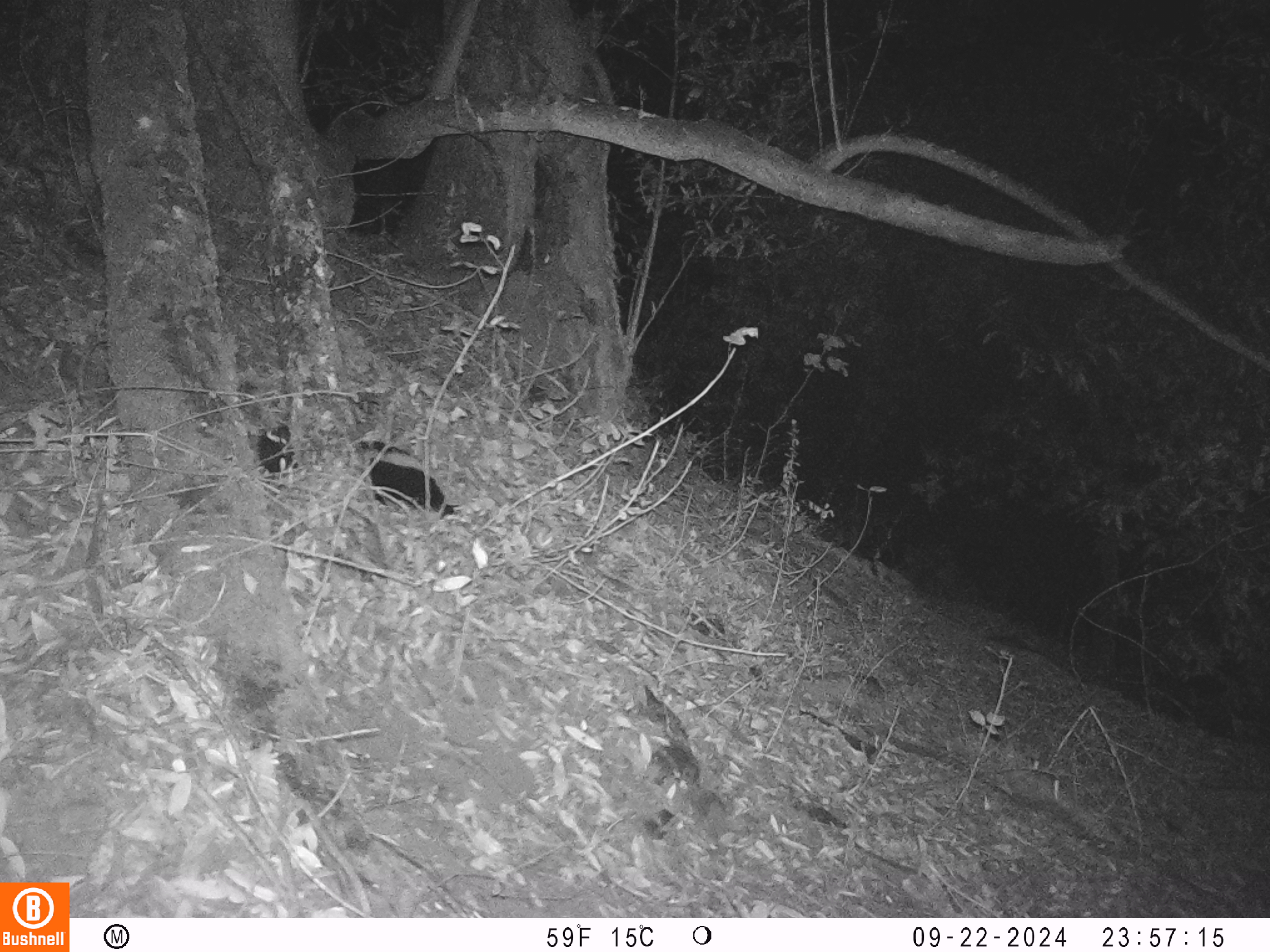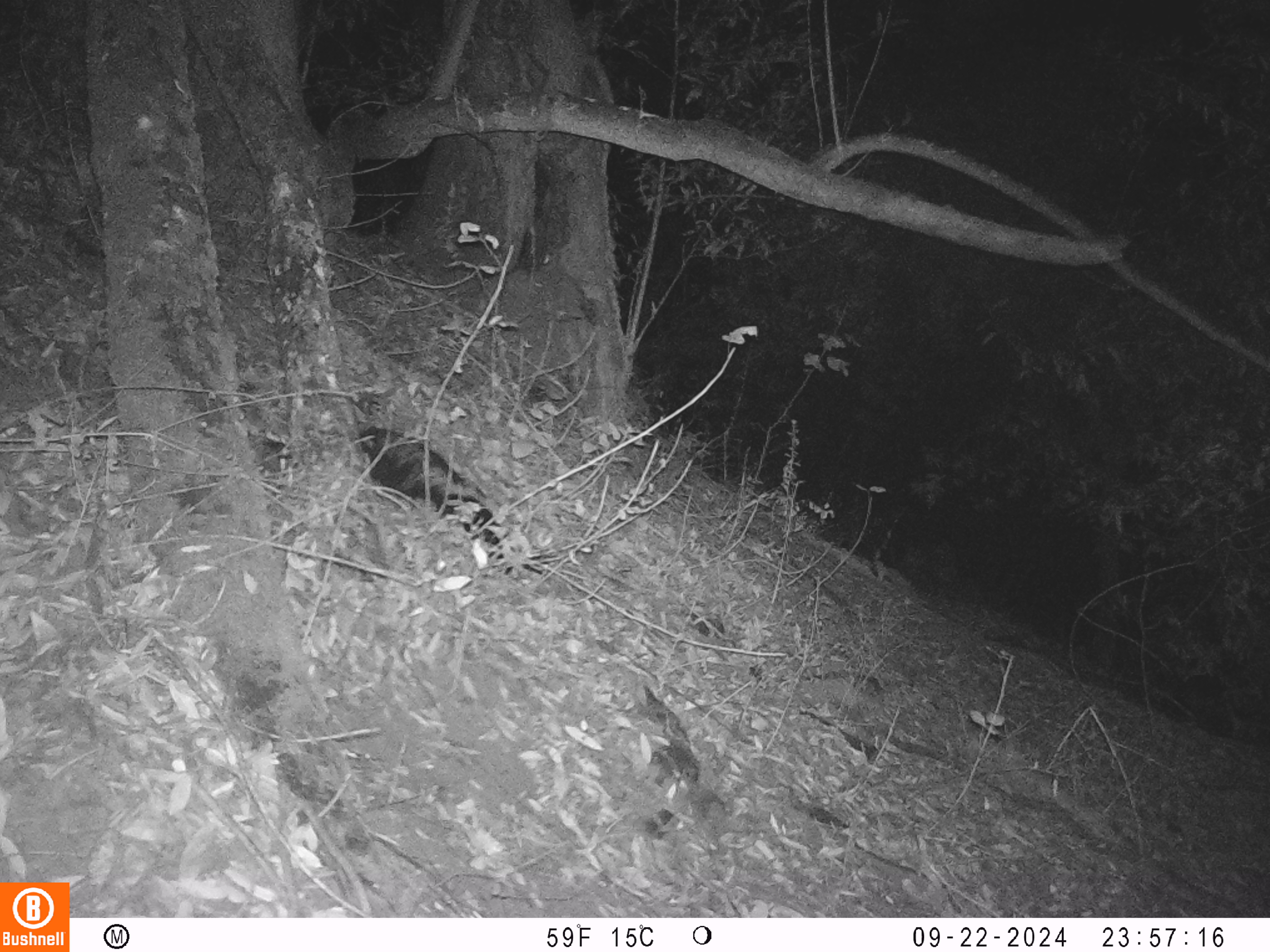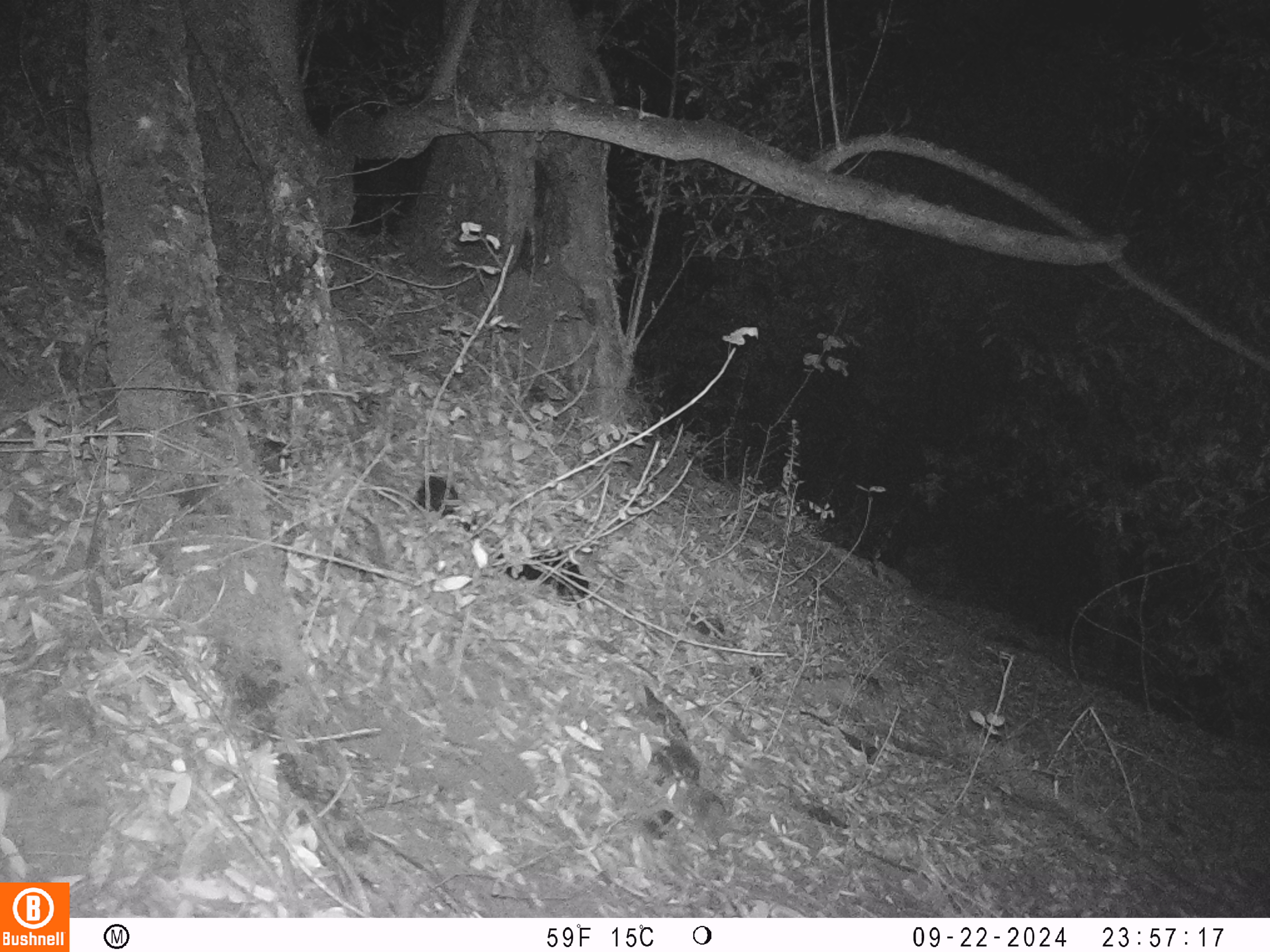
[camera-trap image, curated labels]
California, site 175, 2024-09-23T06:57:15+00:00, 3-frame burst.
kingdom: Animalia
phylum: Chordata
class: Mammalia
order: Carnivora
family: Mephitidae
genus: Mephitis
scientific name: Mephitis mephitis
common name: striped skunk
Striped skunk (Mephitis mephitis).